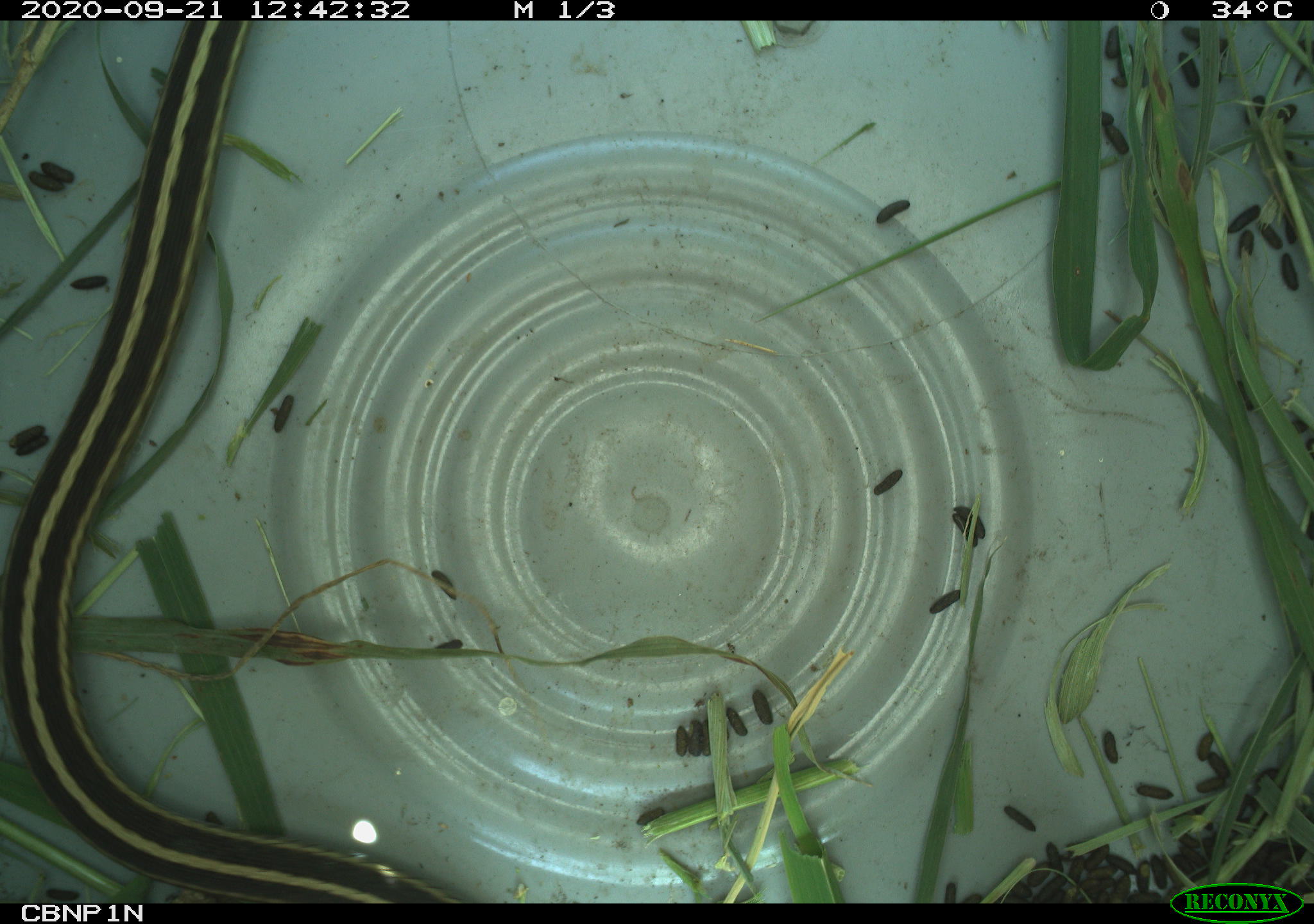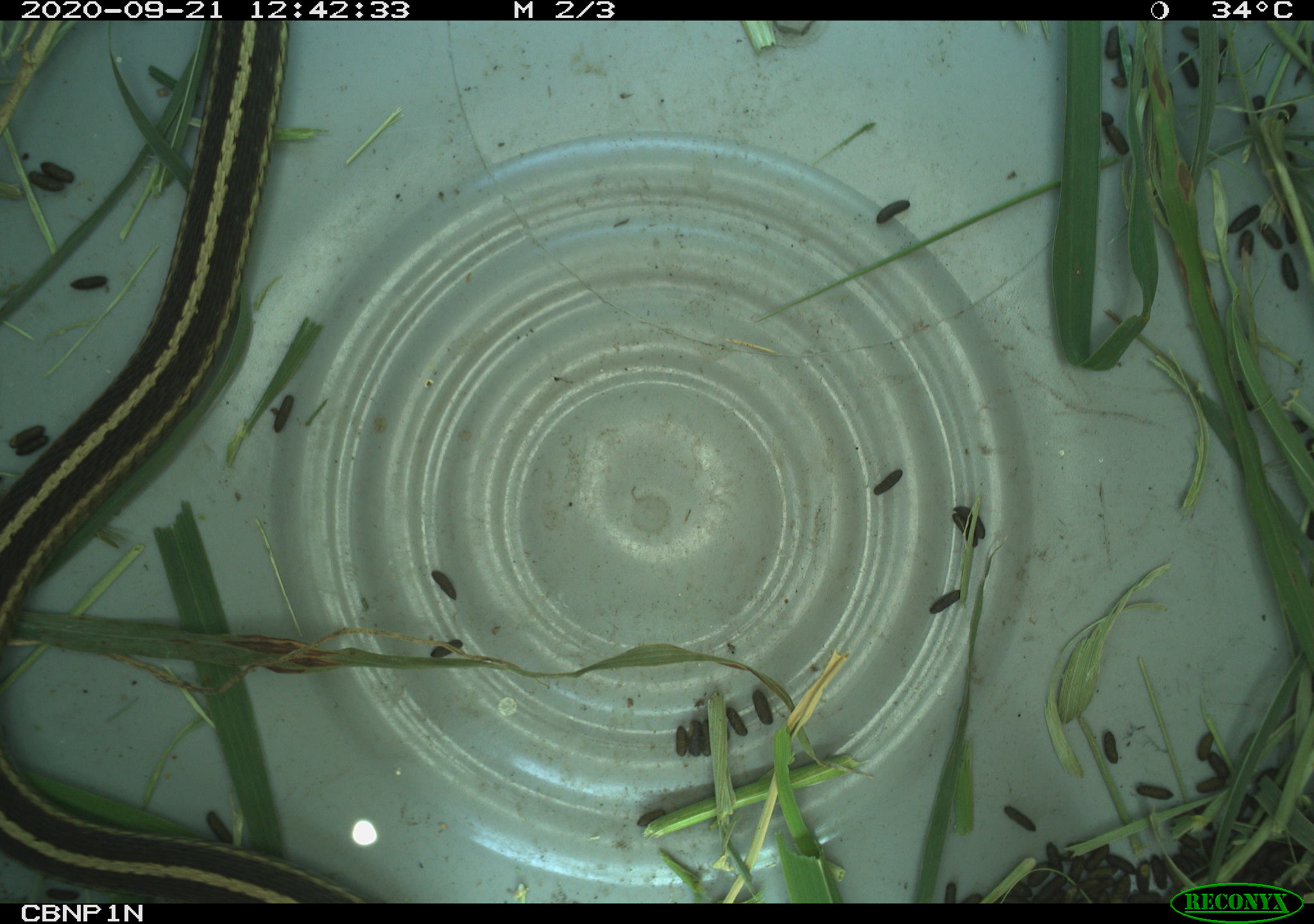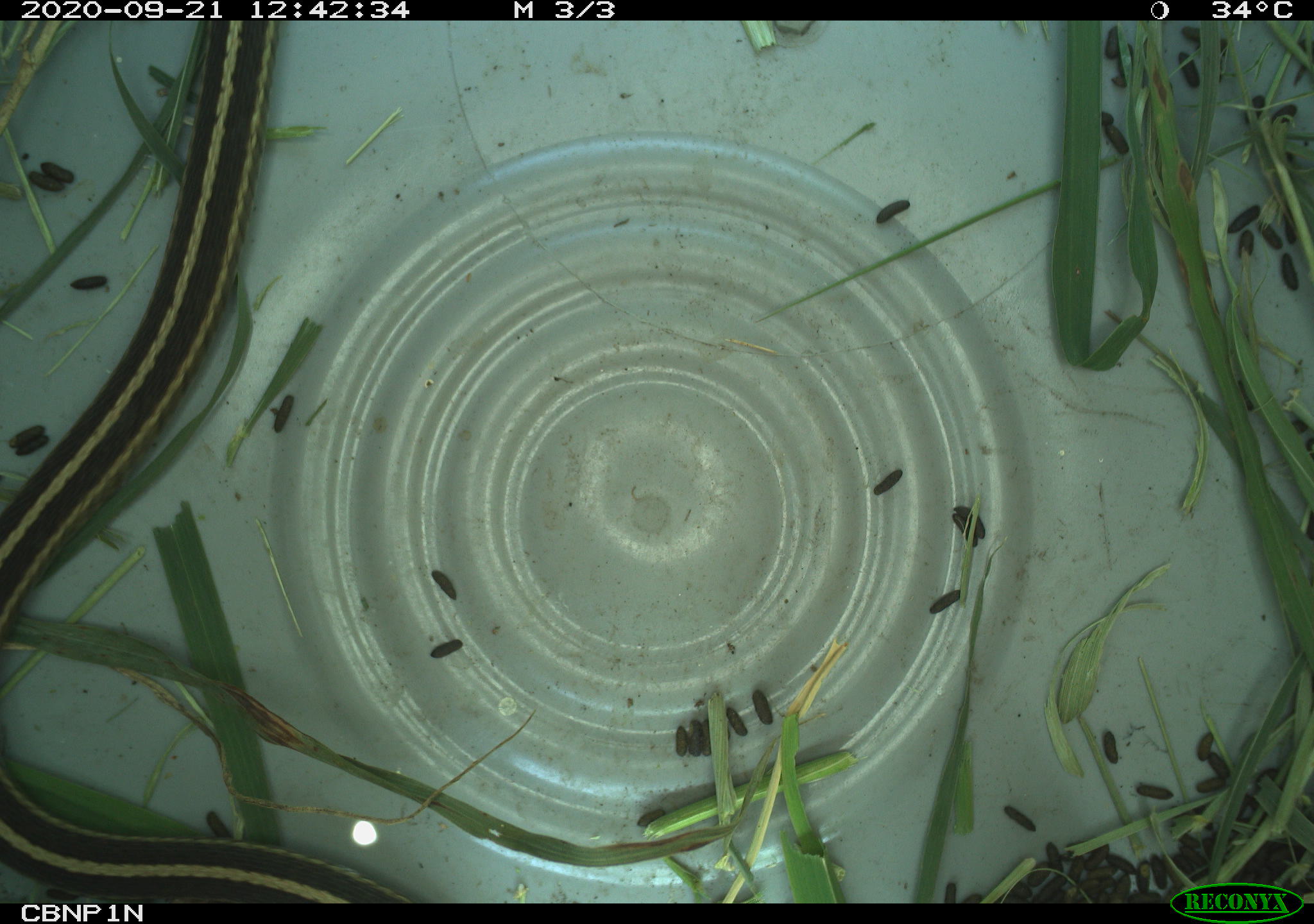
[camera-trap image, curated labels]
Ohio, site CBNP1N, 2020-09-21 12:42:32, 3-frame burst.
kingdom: Animalia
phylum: Chordata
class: Reptilia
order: Squamata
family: Colubridae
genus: Thamnophis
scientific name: Thamnophis sirtalis sirtalis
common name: eastern gartersnake